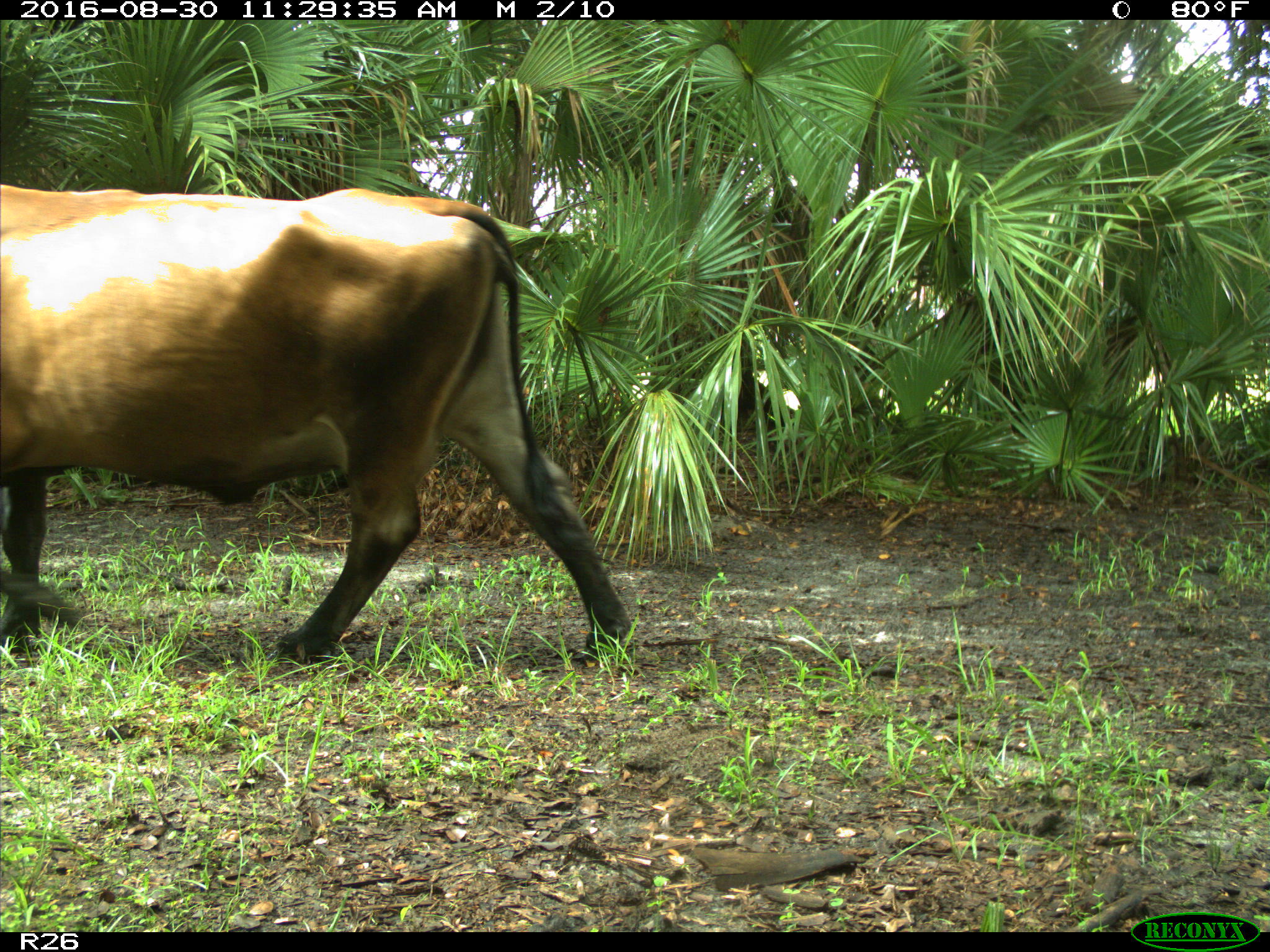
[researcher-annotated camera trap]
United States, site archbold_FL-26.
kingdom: Animalia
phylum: Chordata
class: Mammalia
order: Artiodactyla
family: Bovidae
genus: Bos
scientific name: Bos taurus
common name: domestic cow